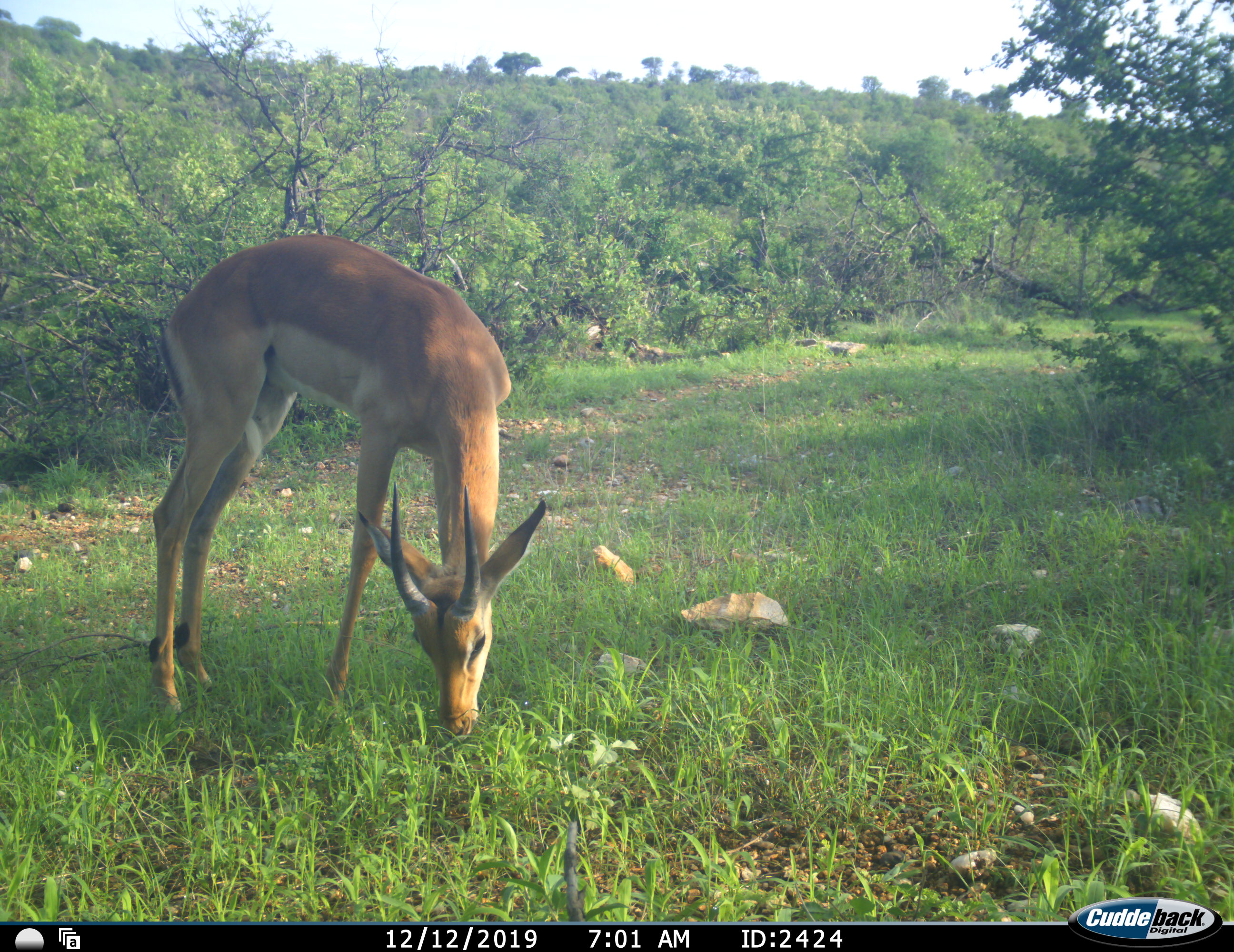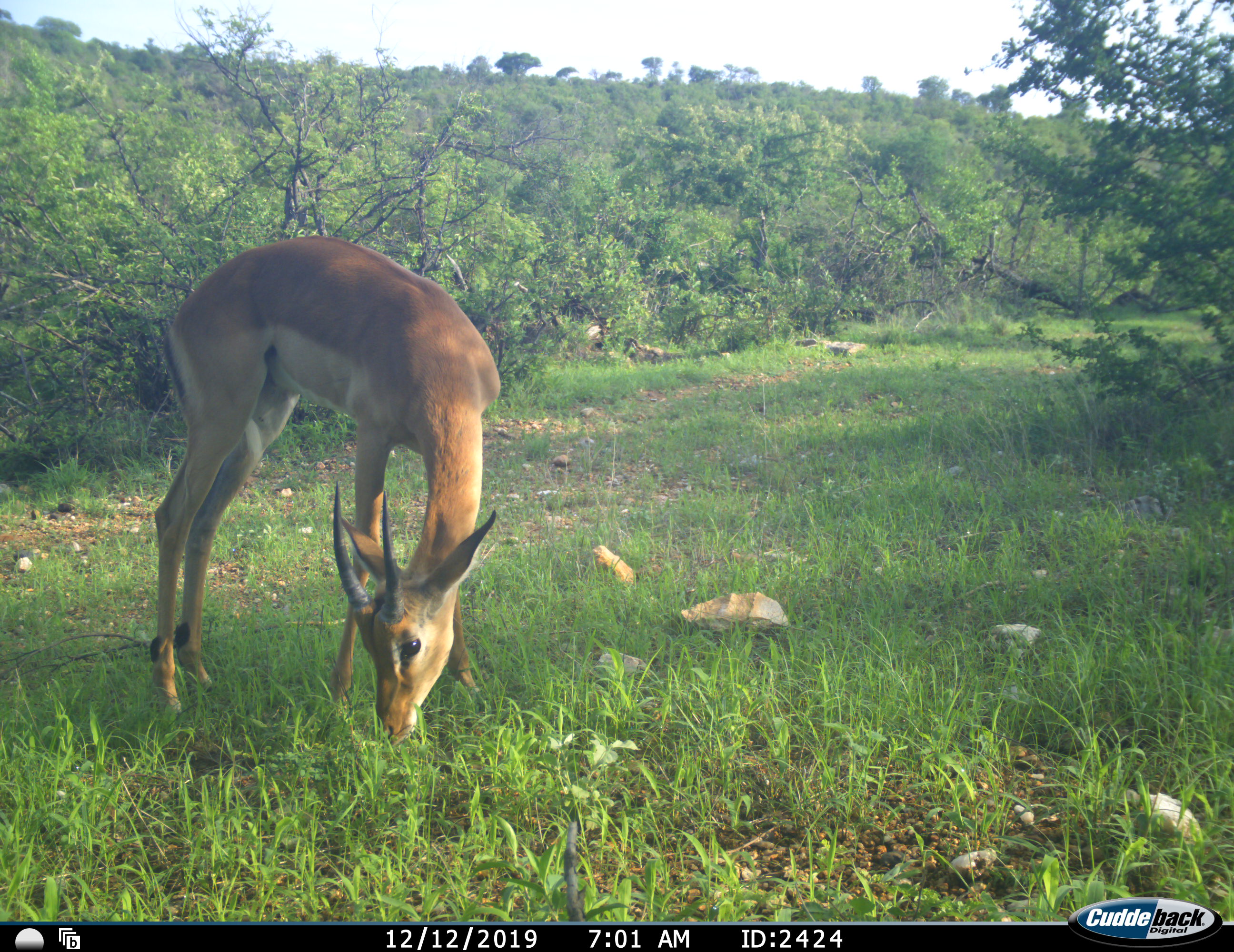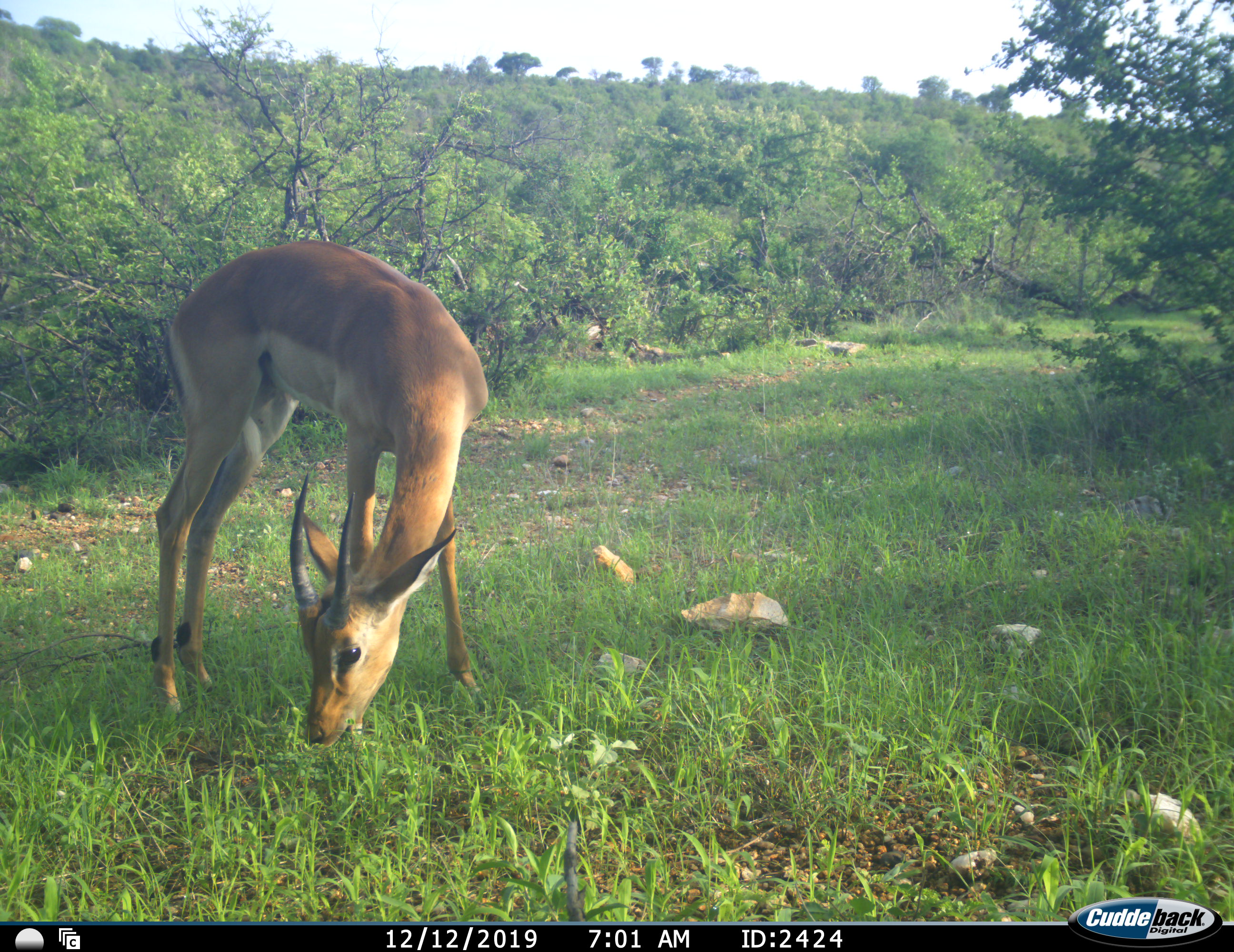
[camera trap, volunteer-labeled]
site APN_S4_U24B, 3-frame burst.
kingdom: Animalia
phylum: Chordata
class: Mammalia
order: Artiodactyla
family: Bovidae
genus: Aepyceros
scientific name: Aepyceros melampus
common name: impala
Impala (Aepyceros melampus), count 1. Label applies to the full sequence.